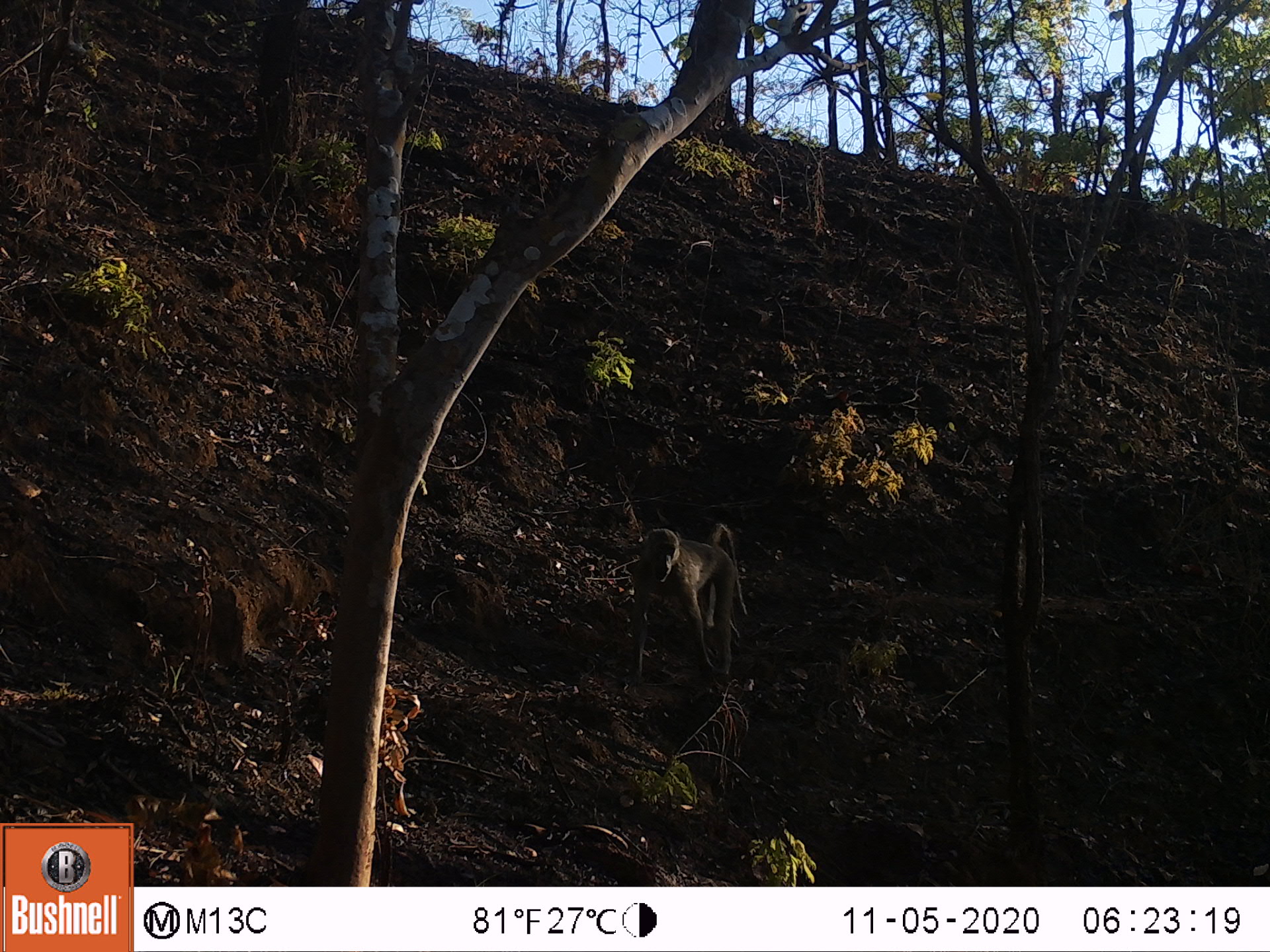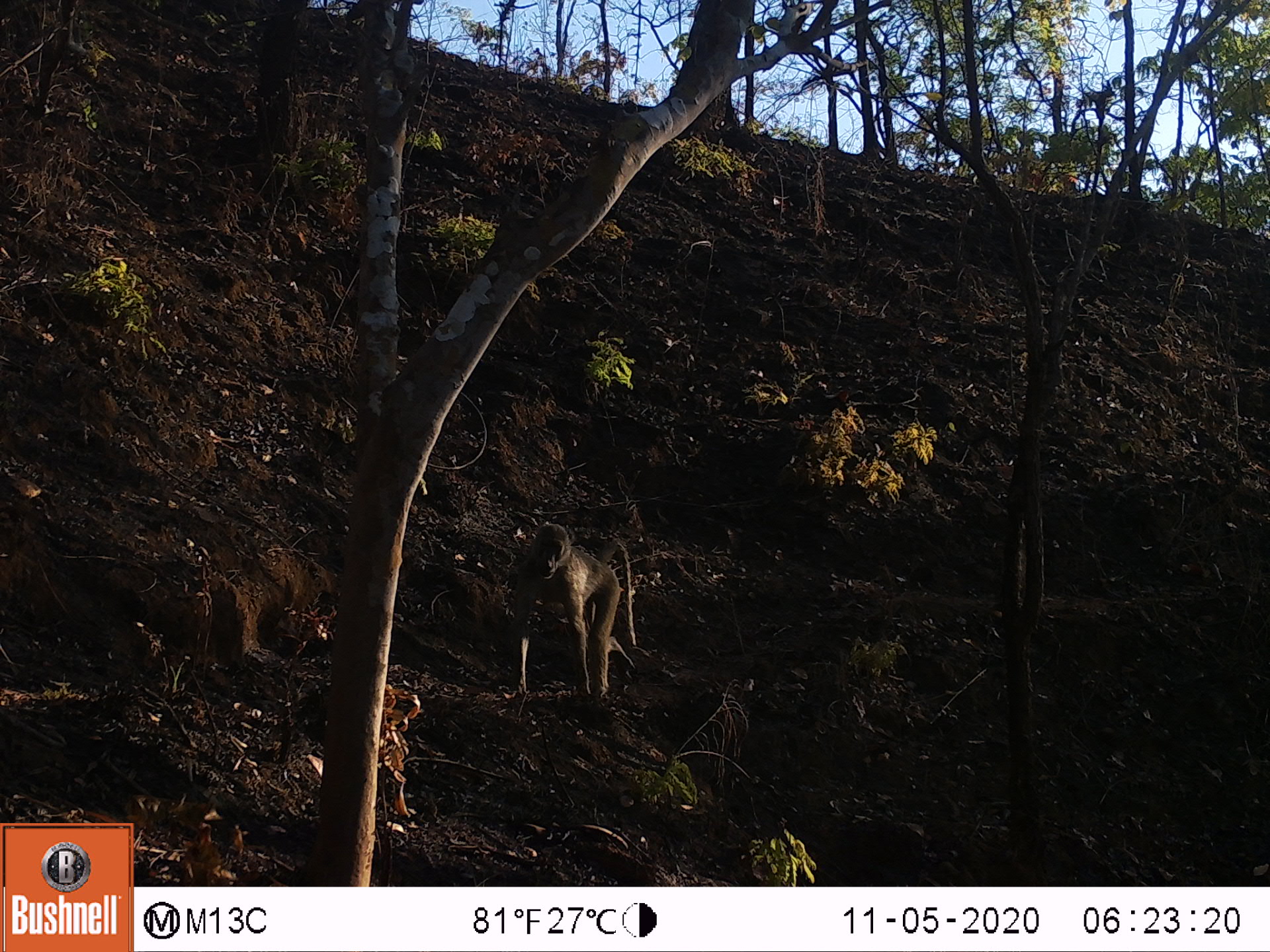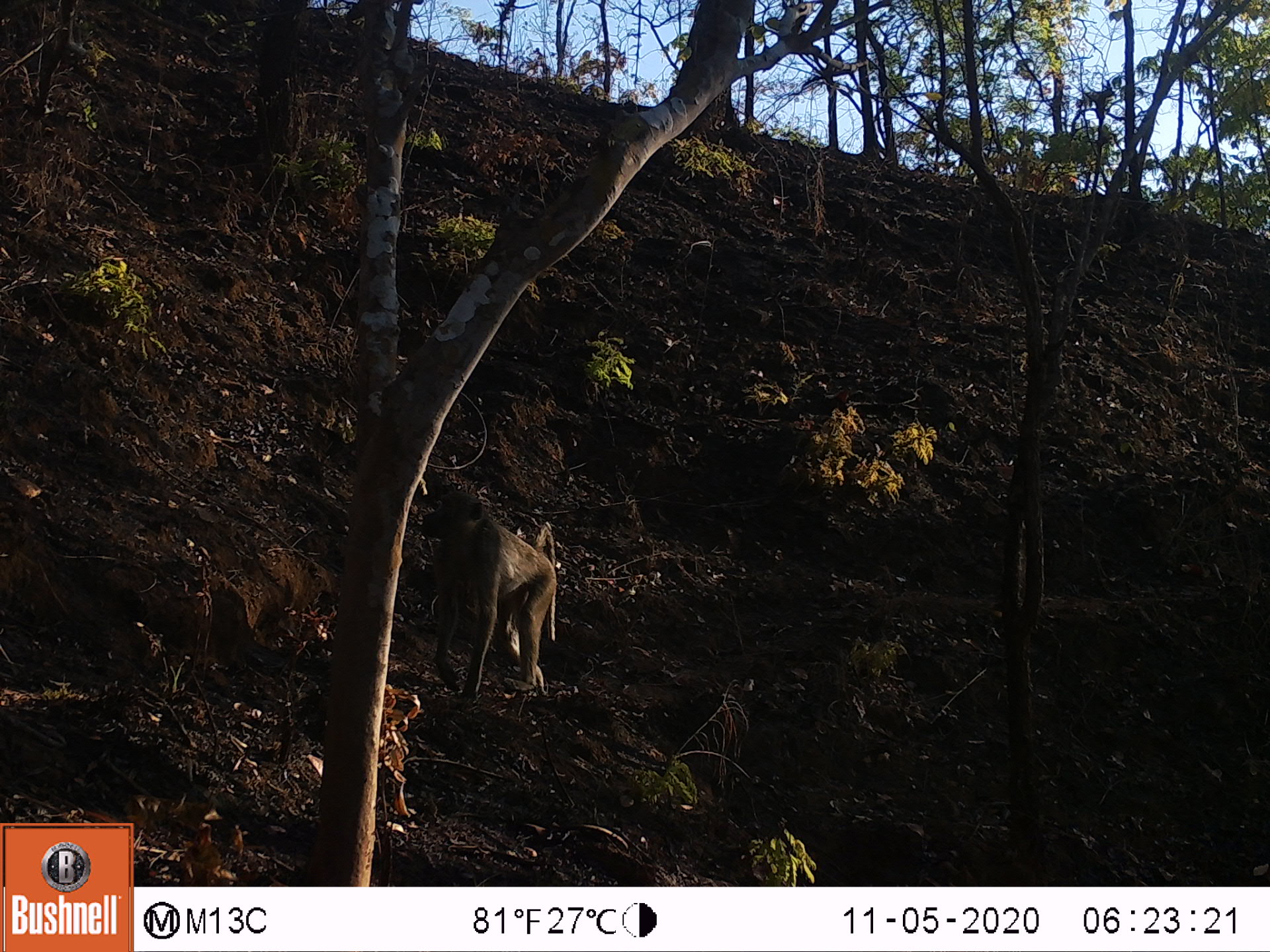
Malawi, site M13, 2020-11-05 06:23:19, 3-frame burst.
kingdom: Animalia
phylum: Chordata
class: Mammalia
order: Primates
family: Cercopithecidae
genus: Papio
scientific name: Papio cynocephalus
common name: yellow baboon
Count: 1.